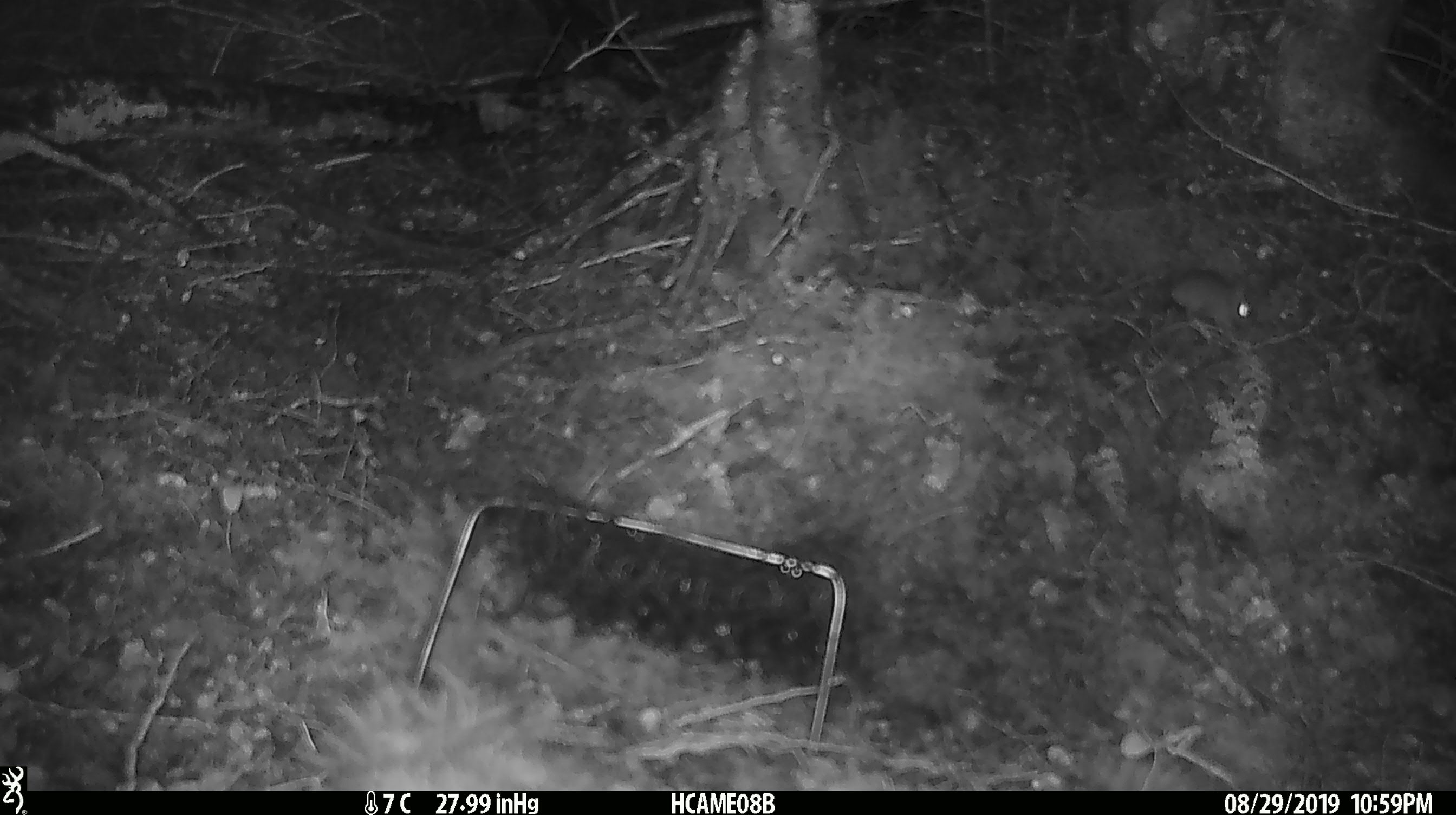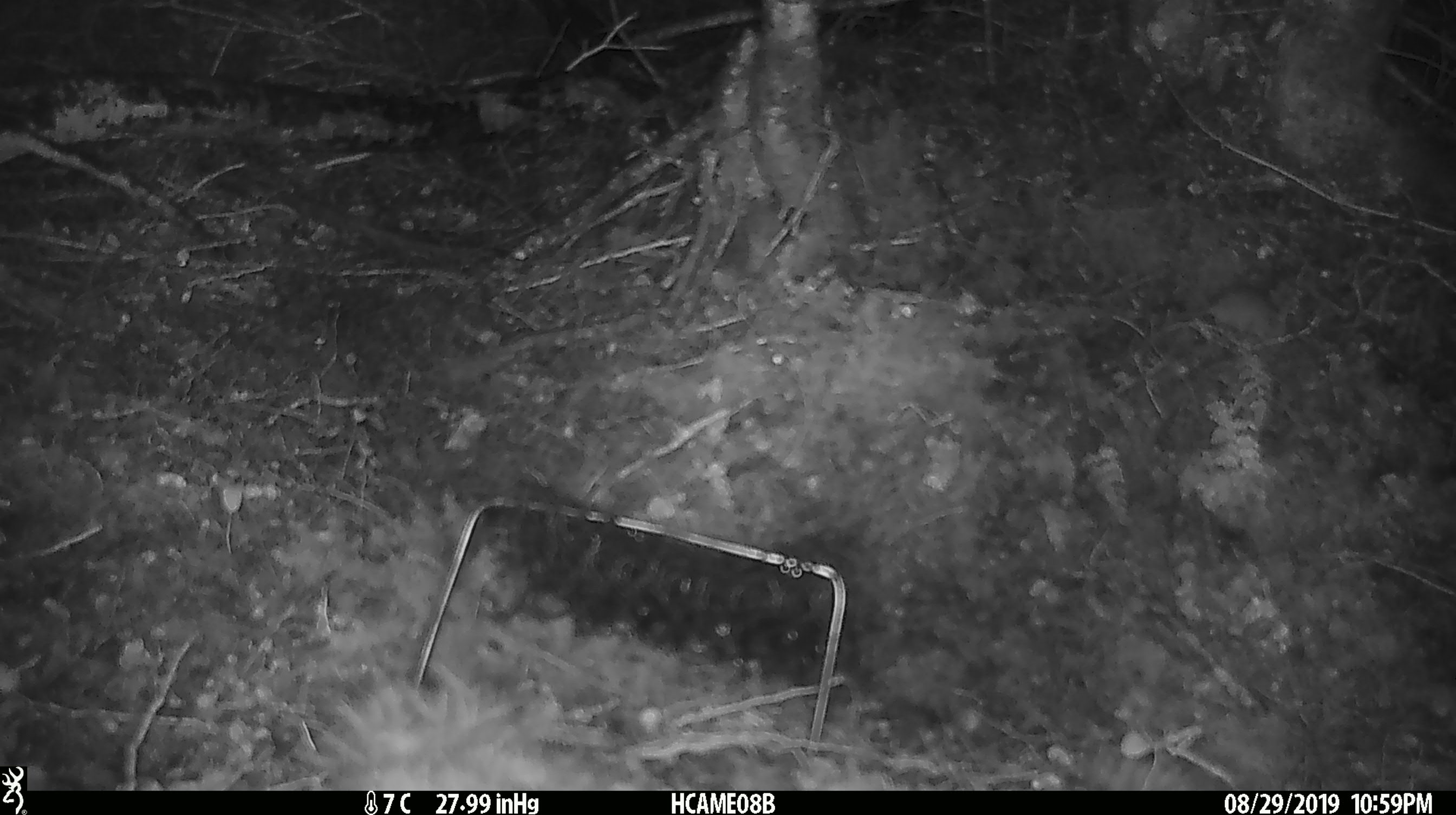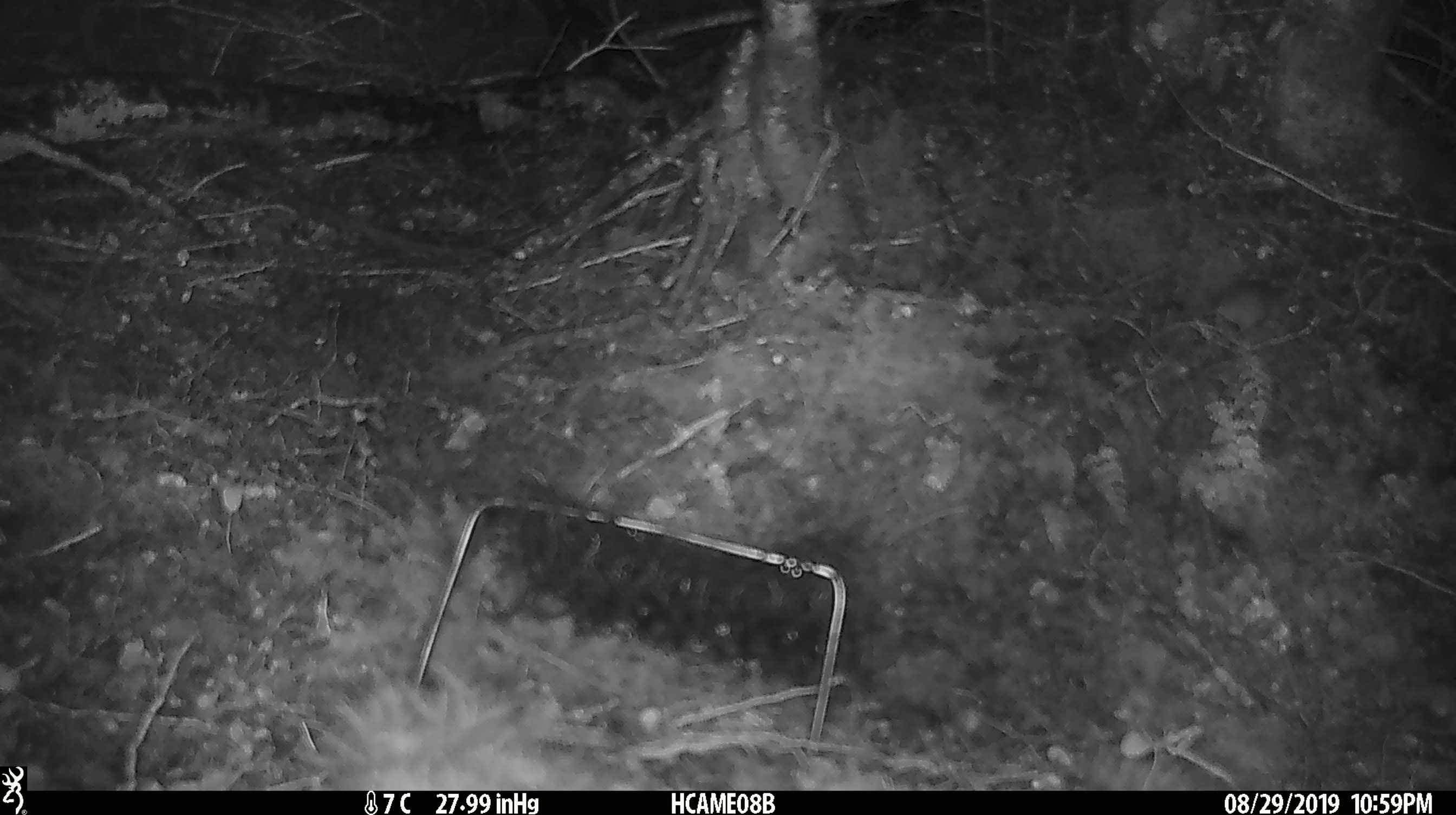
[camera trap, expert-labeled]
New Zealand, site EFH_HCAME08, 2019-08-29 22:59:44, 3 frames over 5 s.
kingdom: Animalia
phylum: Chordata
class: Mammalia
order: Rodentia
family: Muridae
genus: Mus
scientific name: Mus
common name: mouse